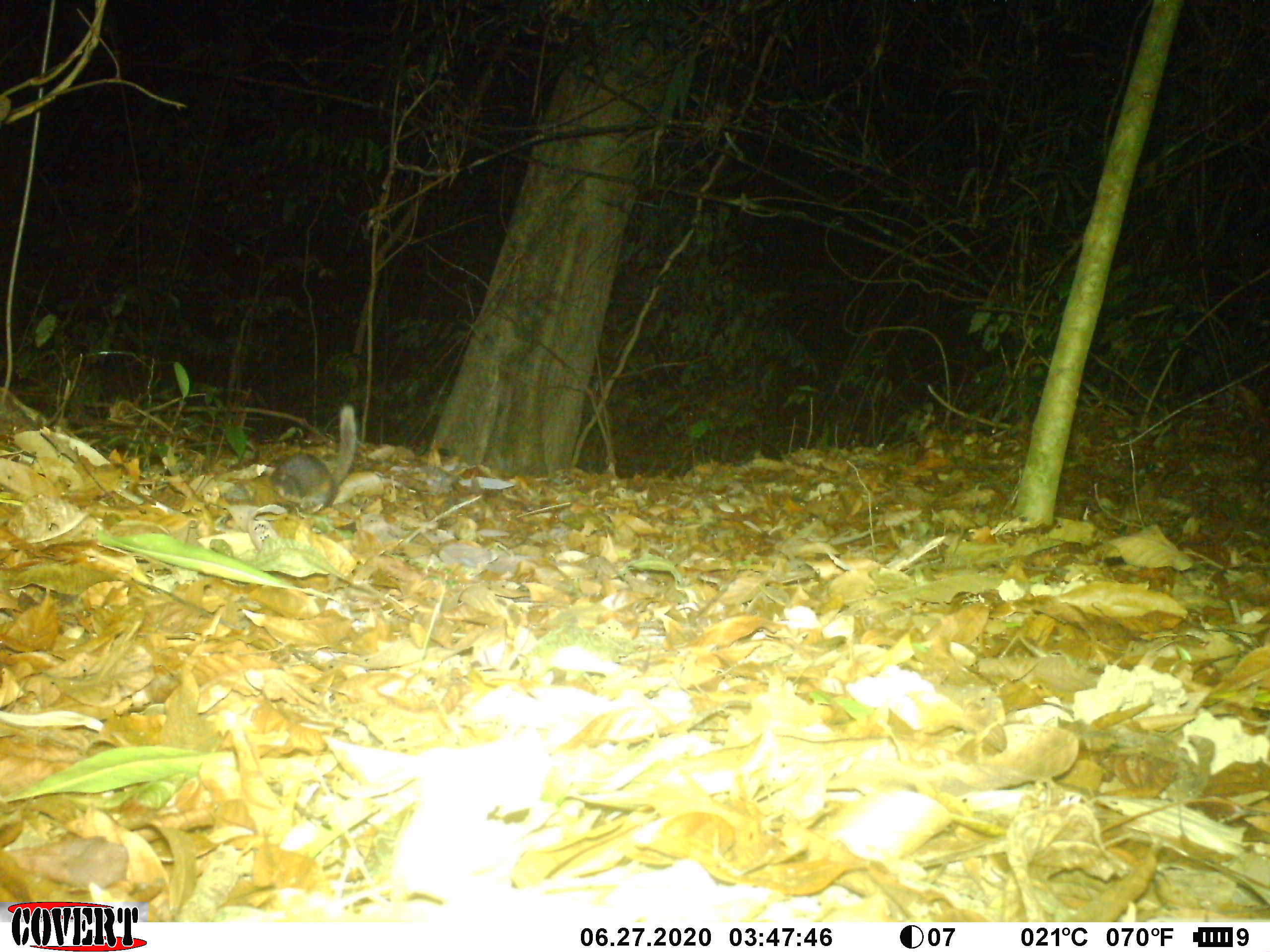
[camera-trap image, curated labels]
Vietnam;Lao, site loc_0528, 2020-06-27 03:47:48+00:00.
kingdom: Animalia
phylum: Chordata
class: Mammalia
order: Carnivora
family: Mustelidae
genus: Melogale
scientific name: Melogale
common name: ferret badger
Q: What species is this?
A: Ferret badger (Melogale).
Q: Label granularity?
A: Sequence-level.